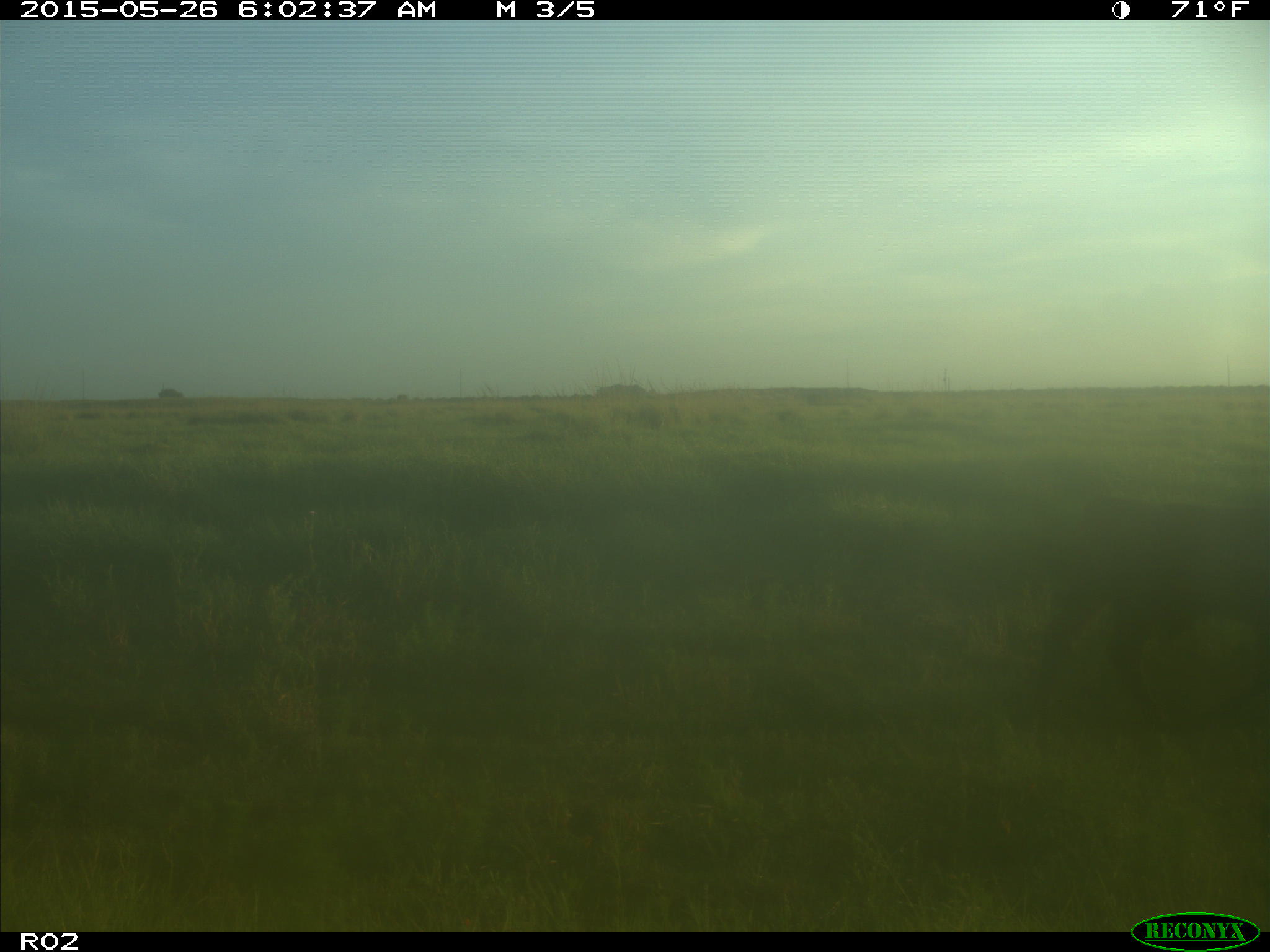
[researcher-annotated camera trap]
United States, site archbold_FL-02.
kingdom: Animalia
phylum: Chordata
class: Mammalia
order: Artiodactyla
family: Bovidae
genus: Bos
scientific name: Bos taurus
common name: domestic cow